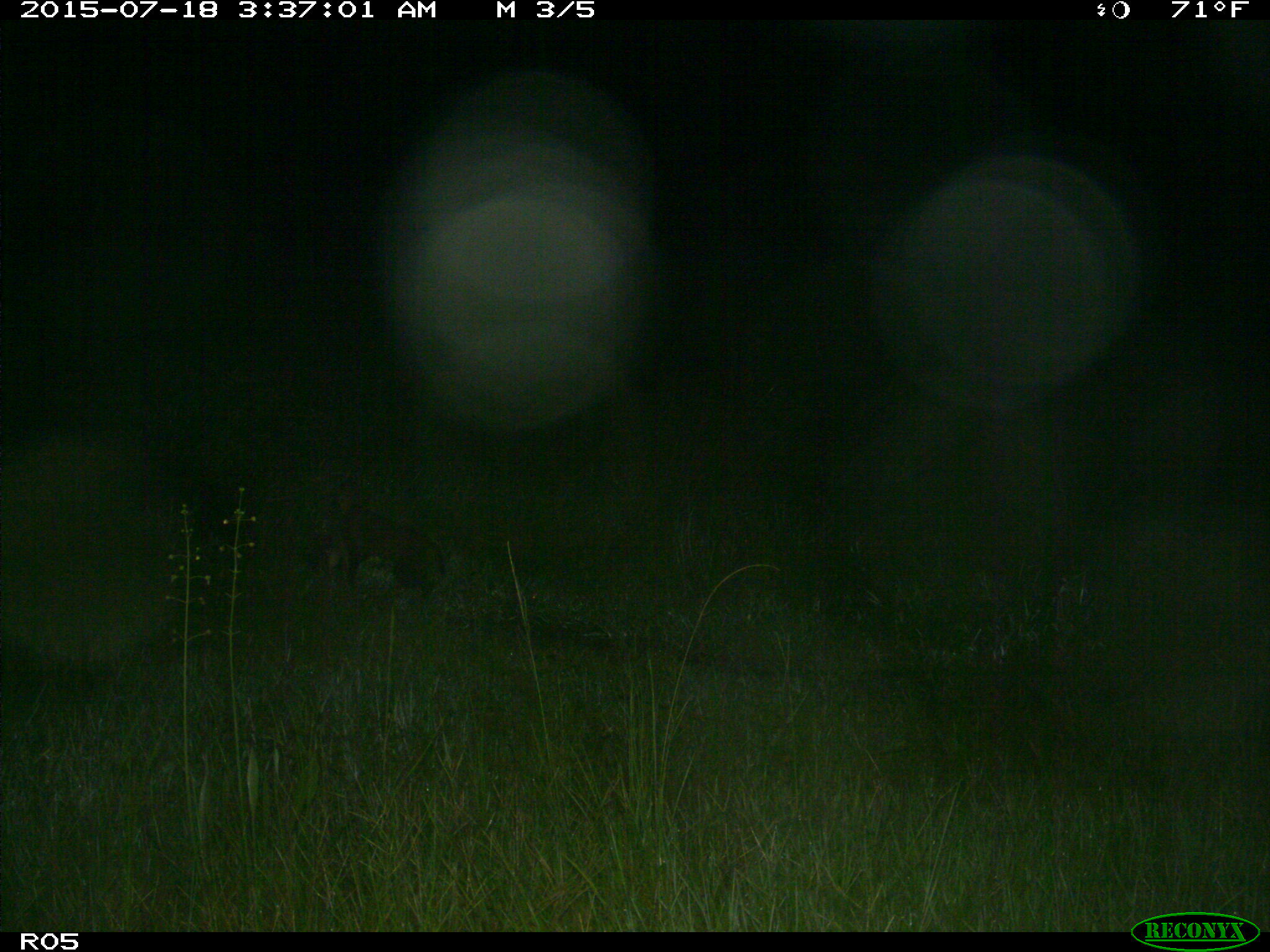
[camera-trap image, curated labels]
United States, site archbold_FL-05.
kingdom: Animalia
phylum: Chordata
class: Mammalia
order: Carnivora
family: Felidae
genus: Lynx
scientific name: Lynx rufus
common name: bobcat